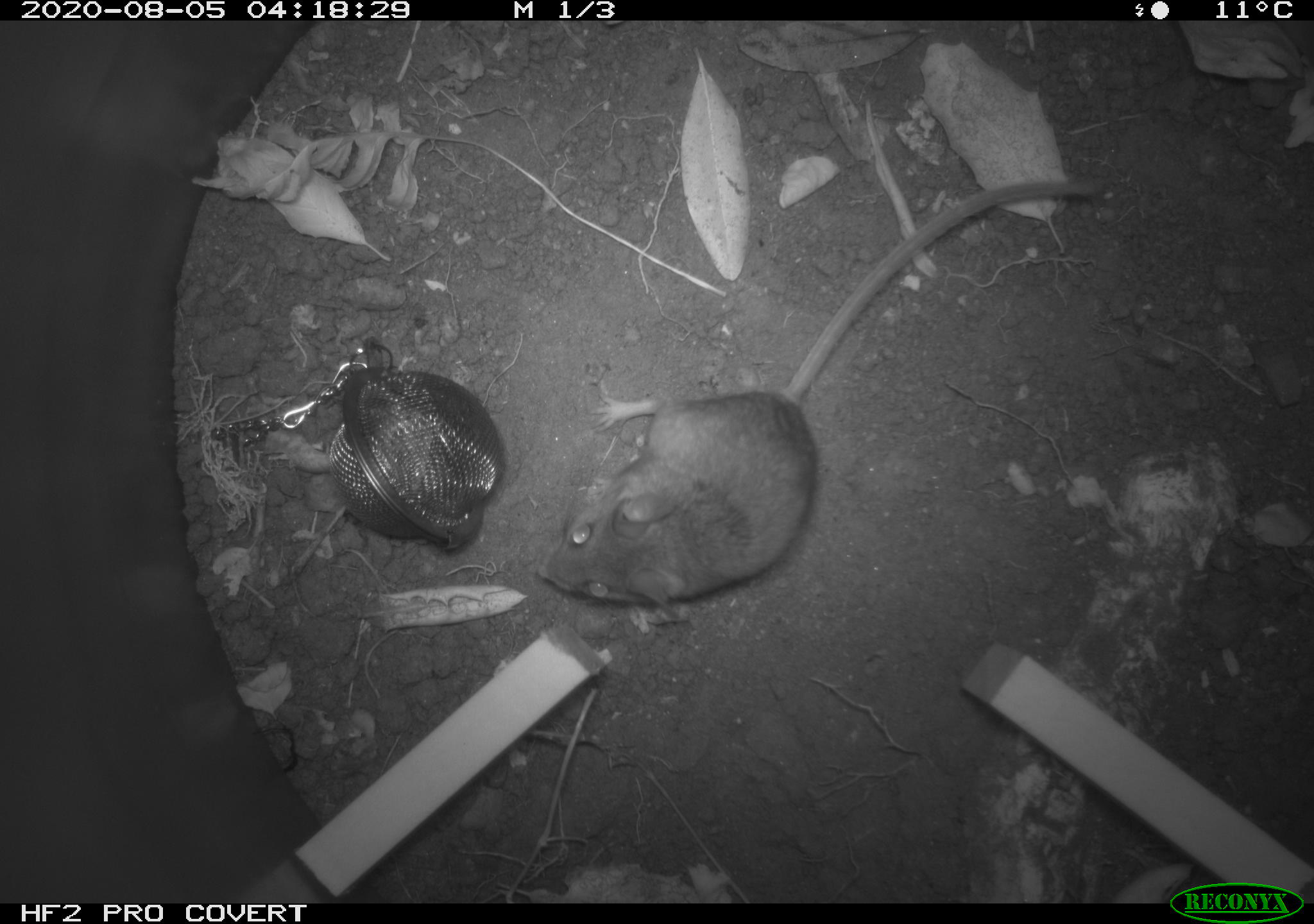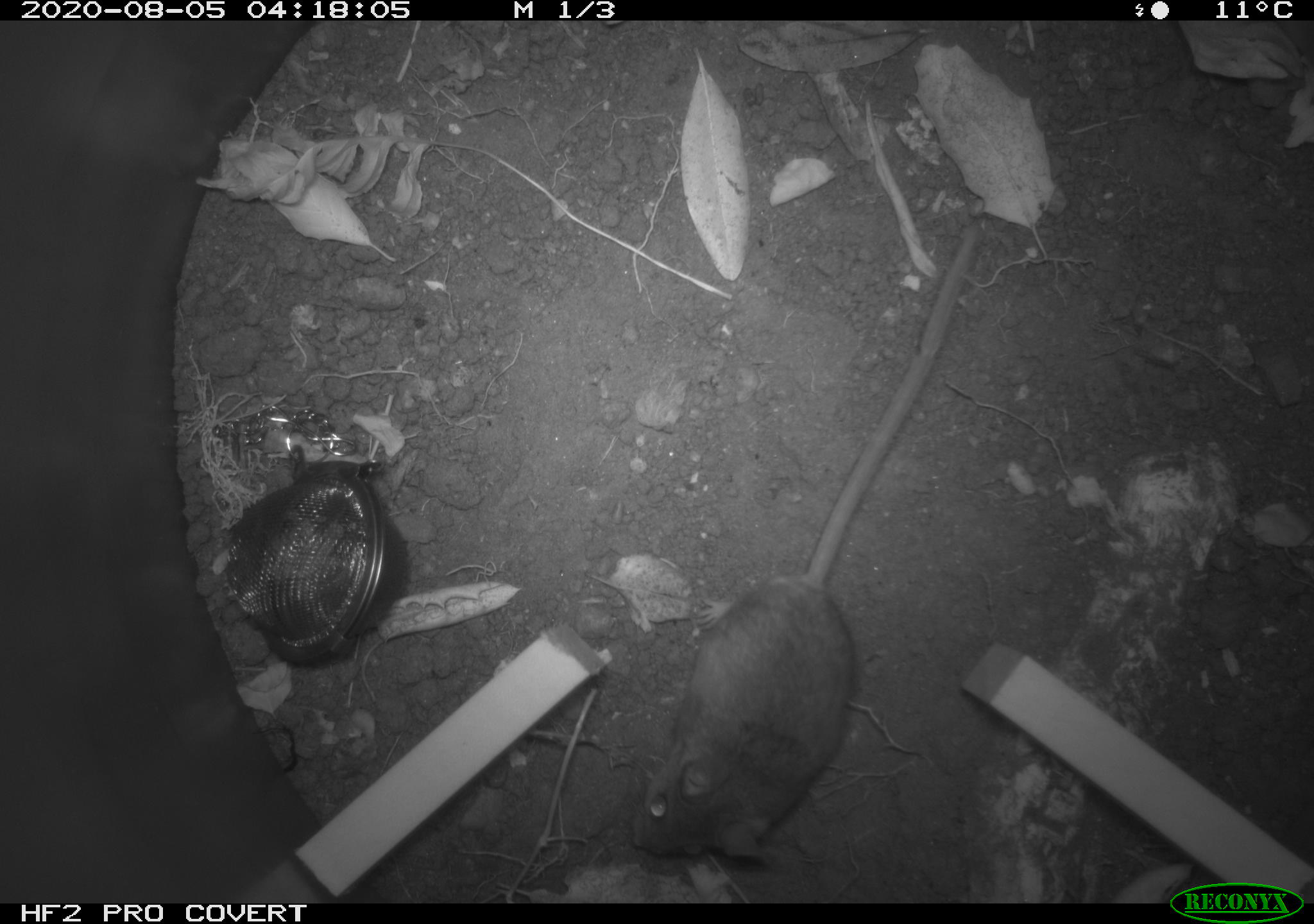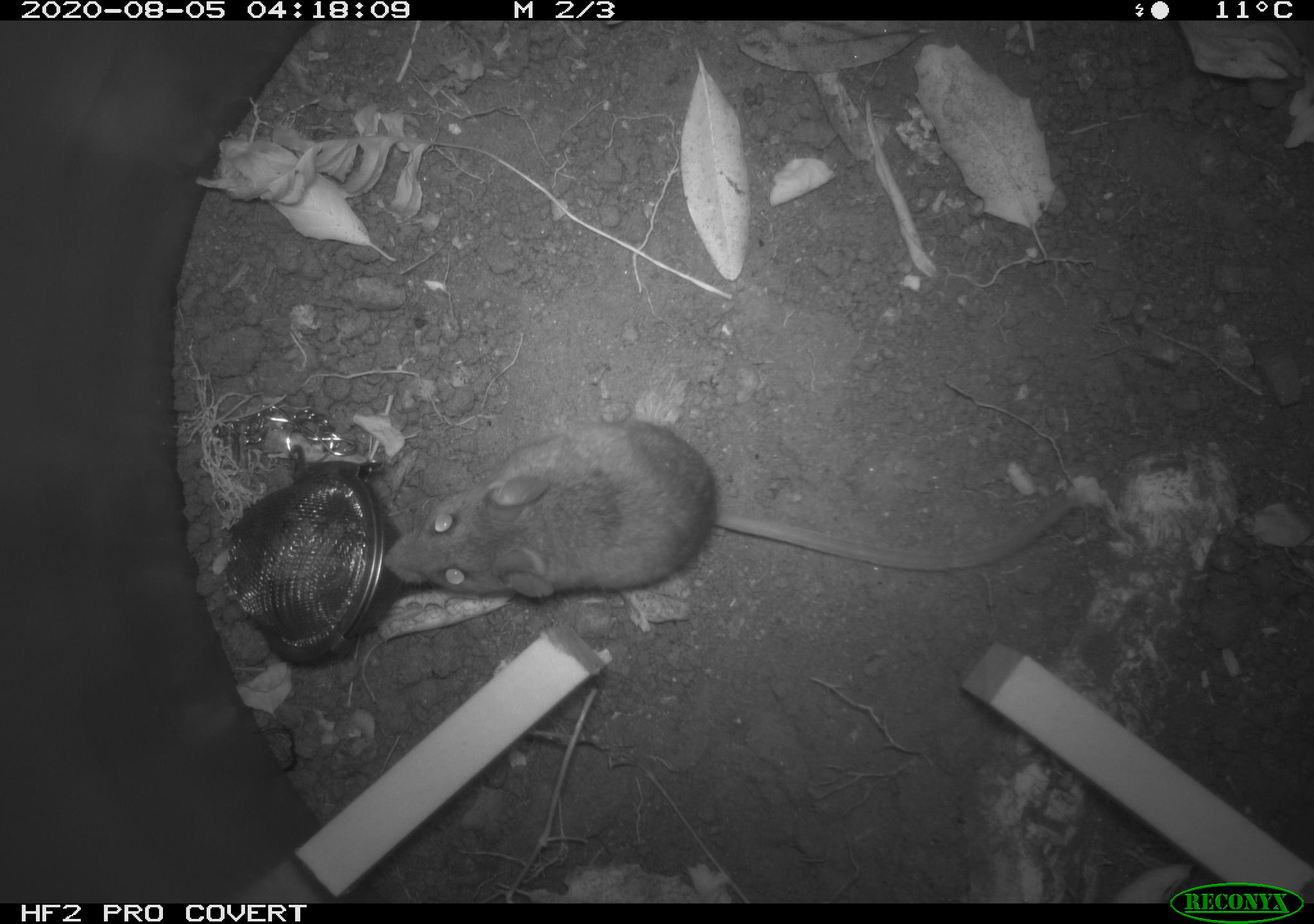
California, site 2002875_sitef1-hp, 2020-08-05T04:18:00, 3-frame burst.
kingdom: Animalia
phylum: Chordata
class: Mammalia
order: Rodentia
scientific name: Rodentia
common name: rodent